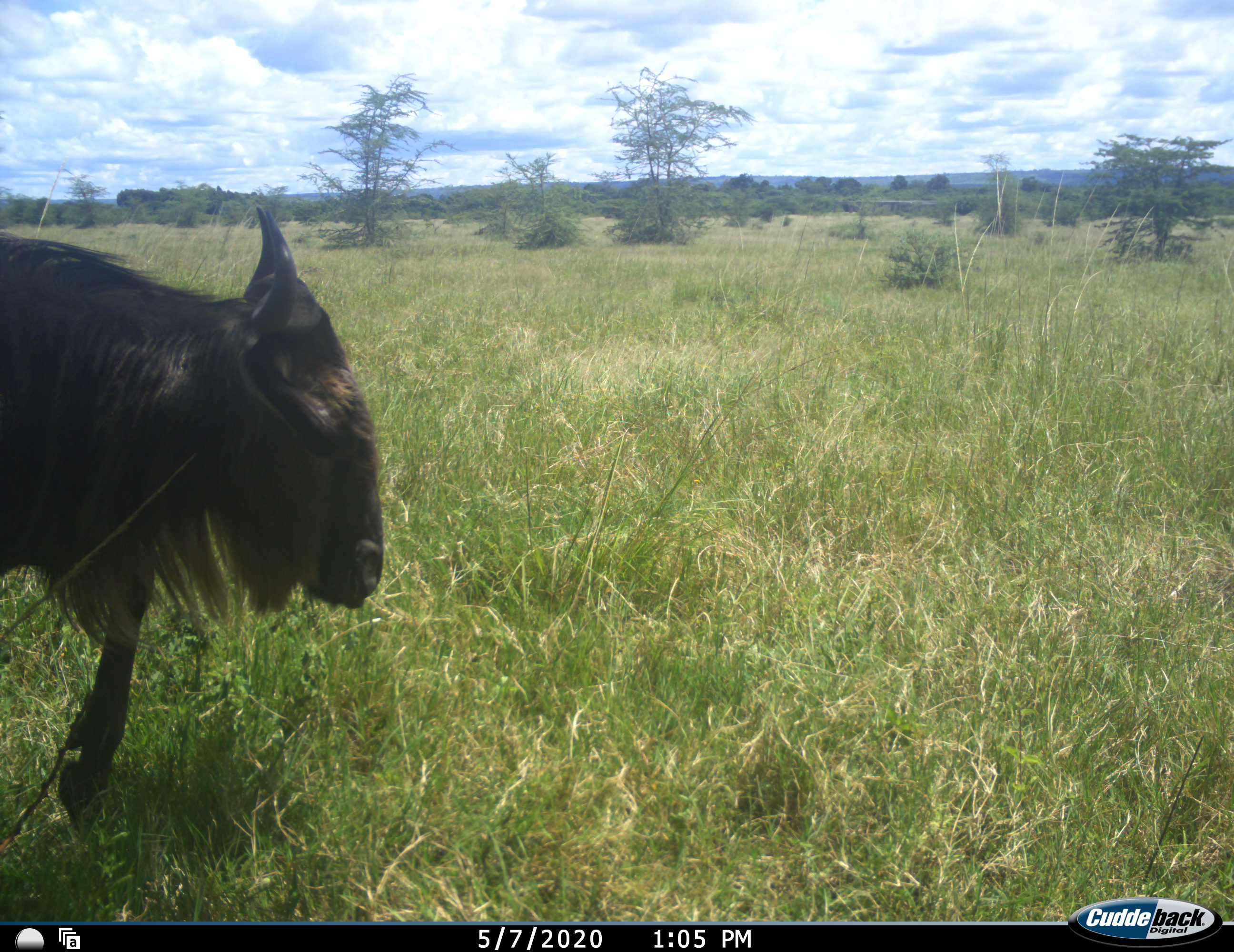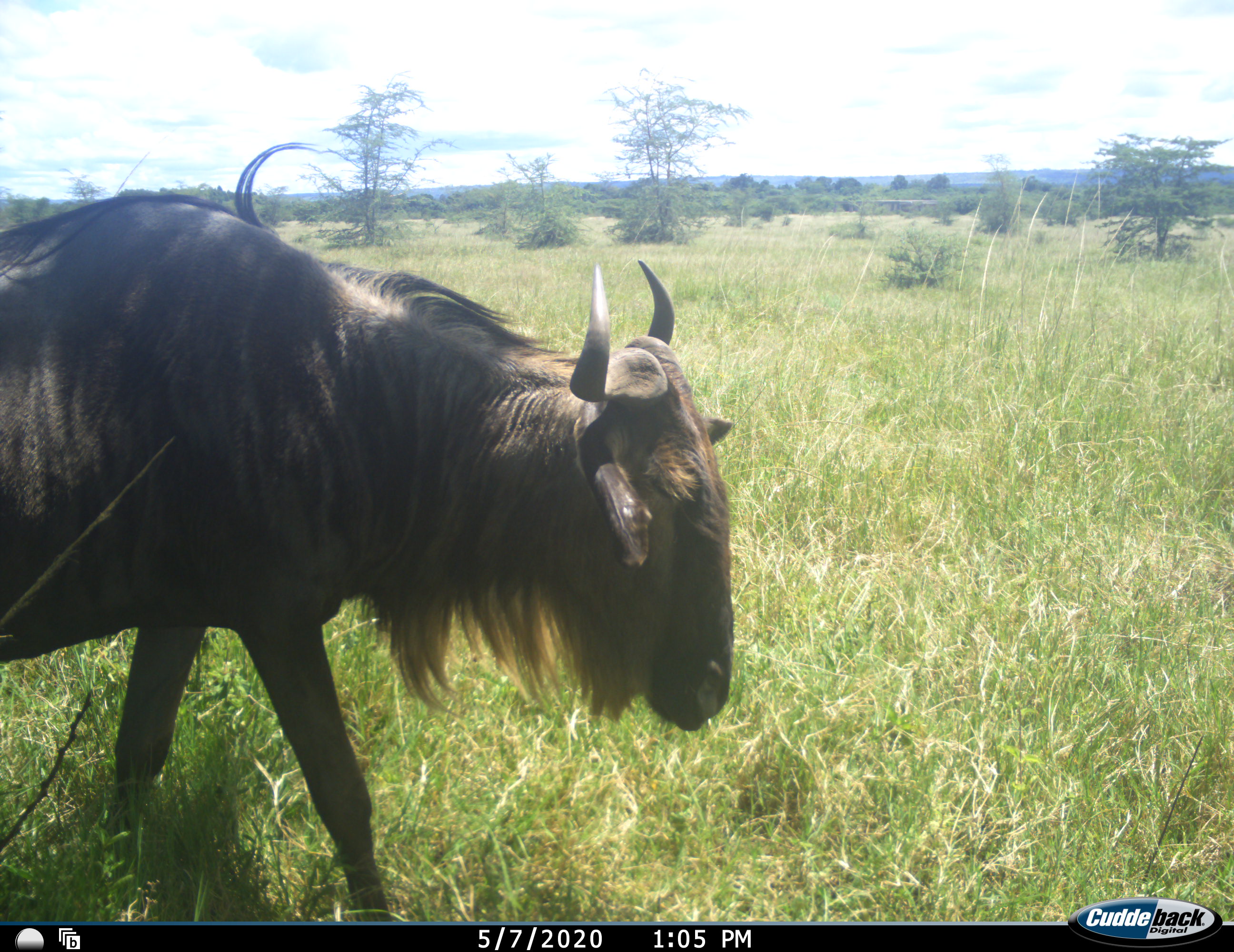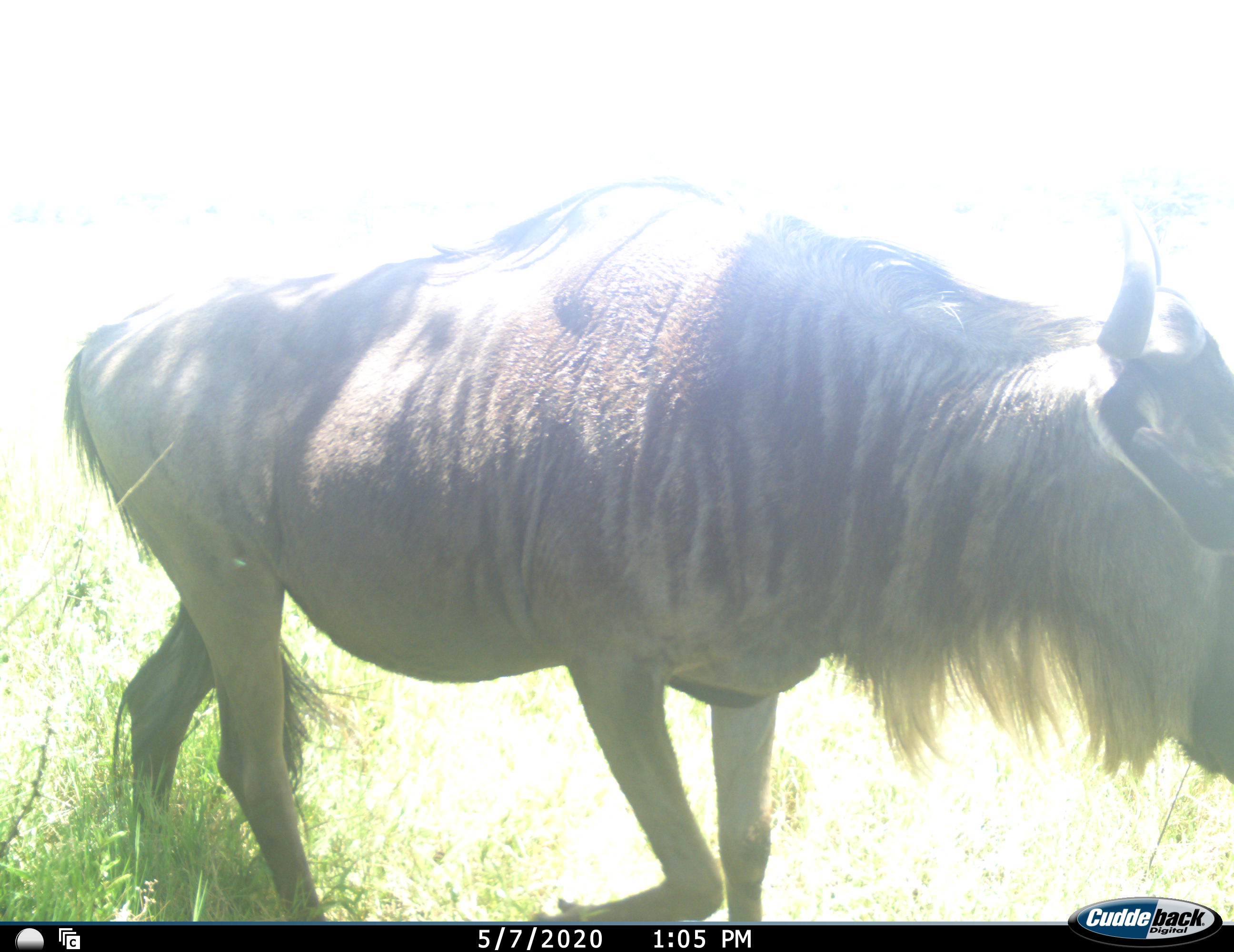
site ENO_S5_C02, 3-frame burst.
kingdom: Animalia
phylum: Chordata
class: Mammalia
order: Artiodactyla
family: Bovidae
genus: Connochaetes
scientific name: Connochaetes taurinus taurinus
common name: blue wildebeest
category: wildebeestblue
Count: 1.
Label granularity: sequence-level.